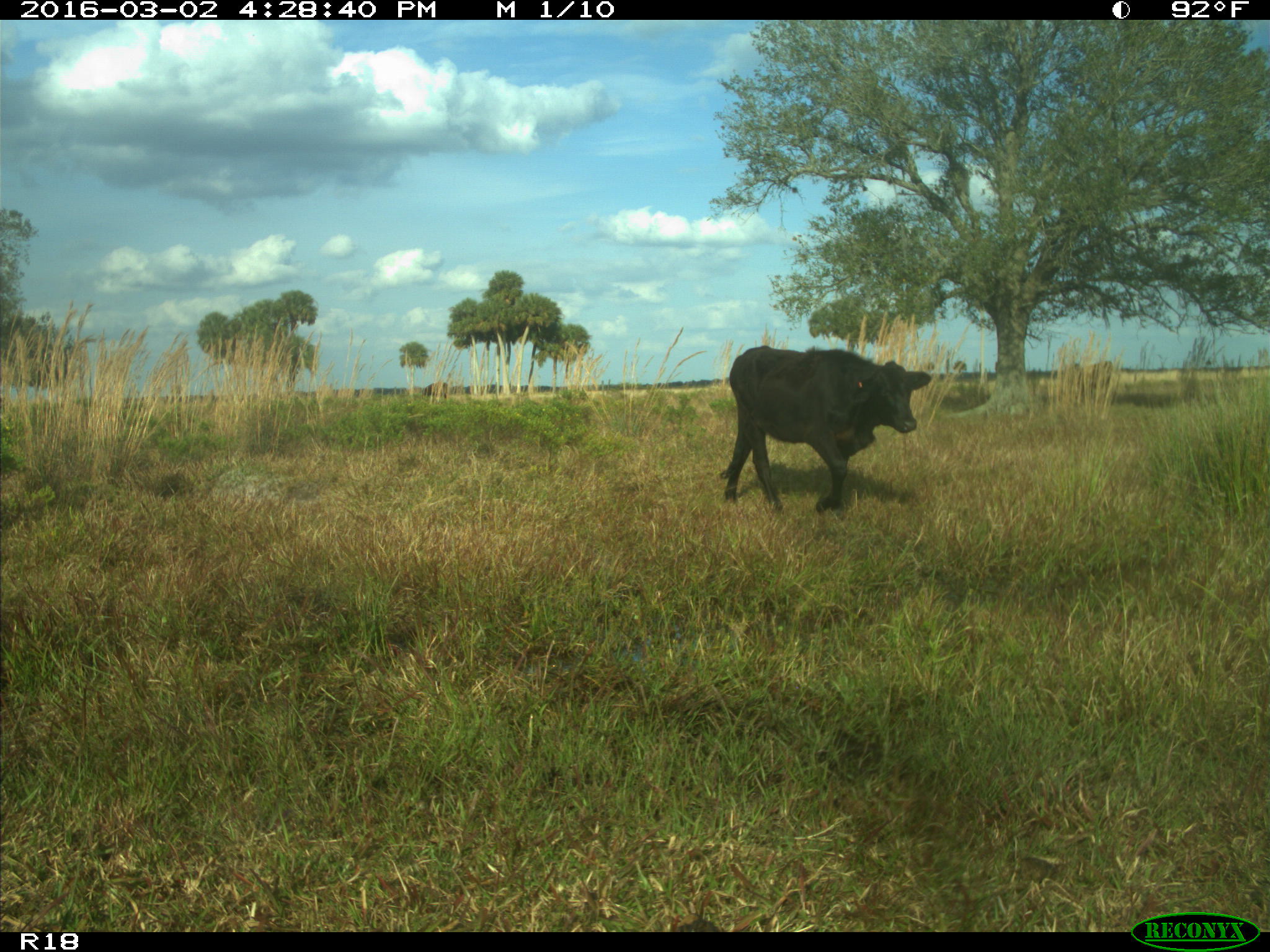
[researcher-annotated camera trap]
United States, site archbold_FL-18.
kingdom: Animalia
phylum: Chordata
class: Mammalia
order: Artiodactyla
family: Bovidae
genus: Bos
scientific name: Bos taurus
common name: domestic cow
Bos taurus (domestic cow).